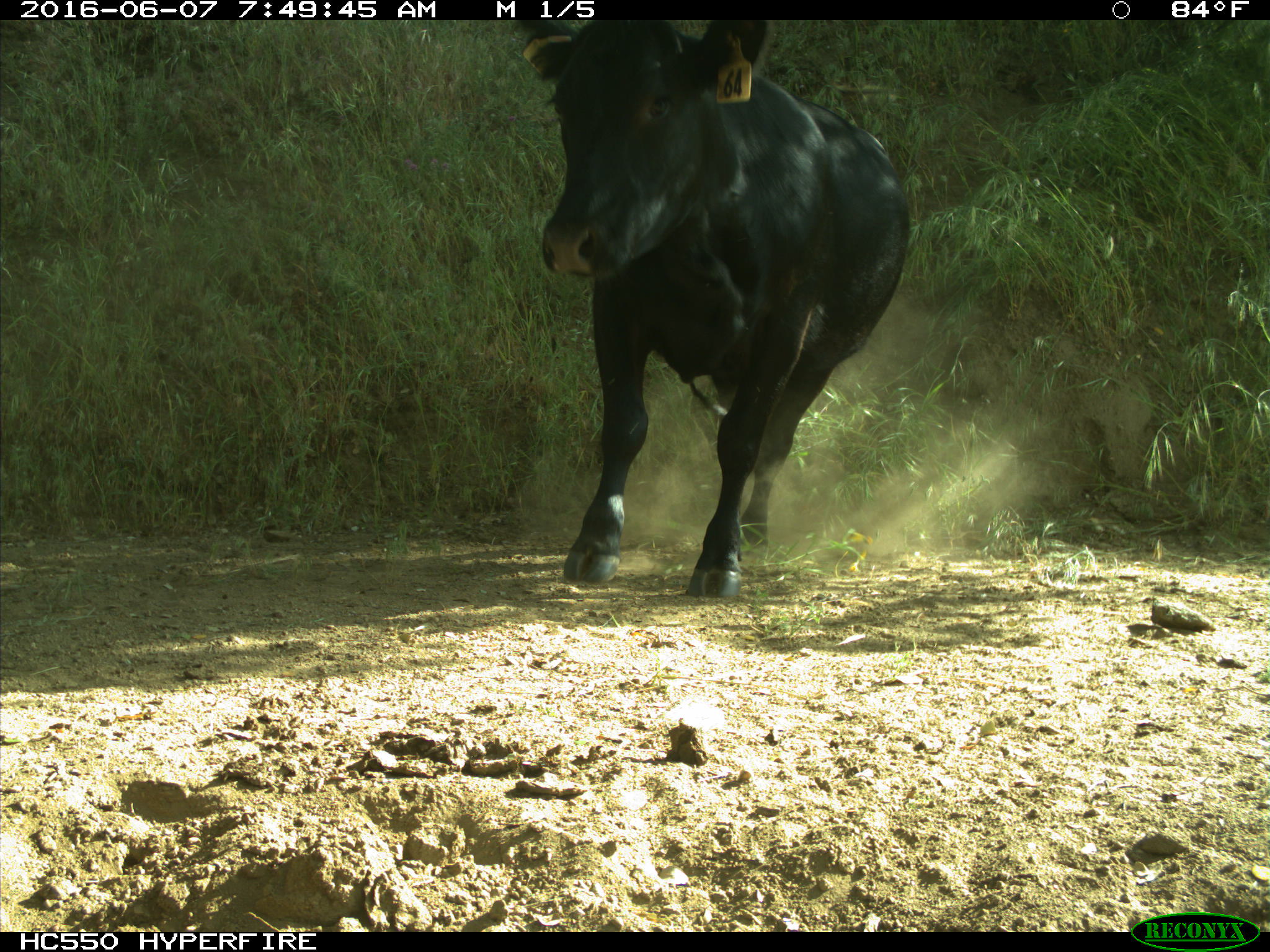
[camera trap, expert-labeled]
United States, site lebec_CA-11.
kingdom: Animalia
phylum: Chordata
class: Mammalia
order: Artiodactyla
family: Bovidae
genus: Bos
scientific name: Bos taurus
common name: domestic cow